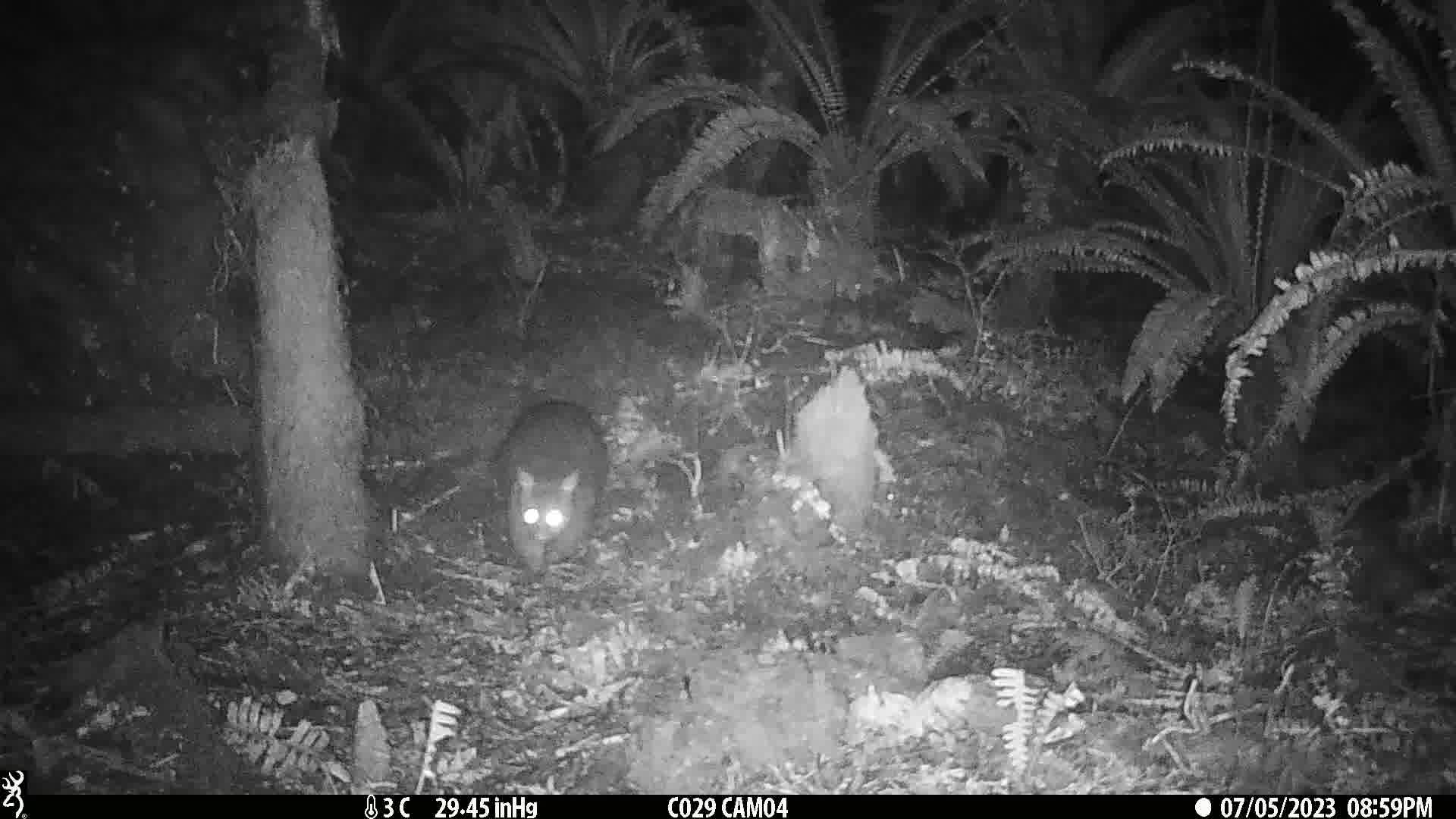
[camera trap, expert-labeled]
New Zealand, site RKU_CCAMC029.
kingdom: Animalia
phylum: Chordata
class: Mammalia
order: Diprotodontia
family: Phalangeridae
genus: Trichosurus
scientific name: Trichosurus vulpecula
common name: common brushtail possum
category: possum